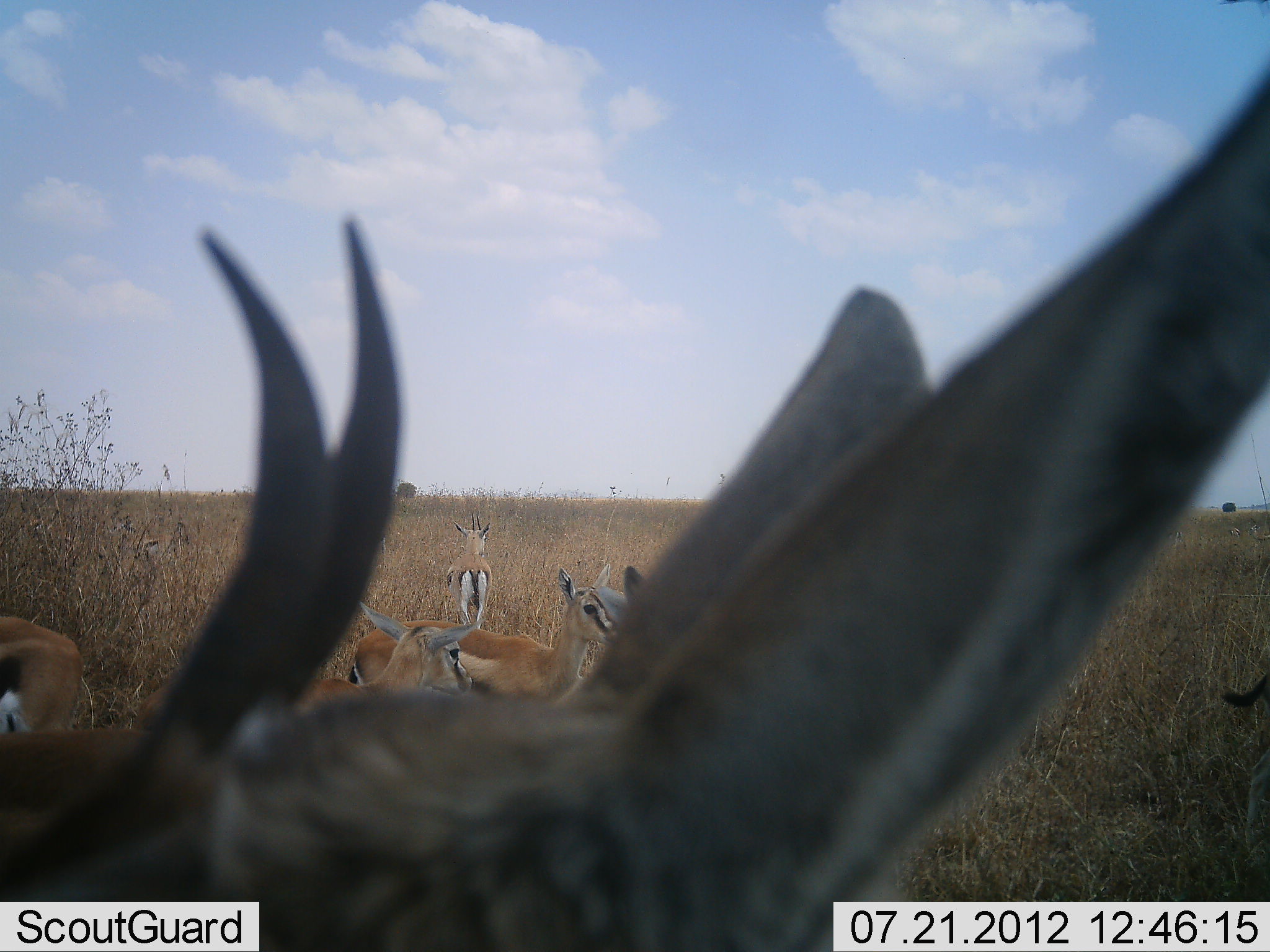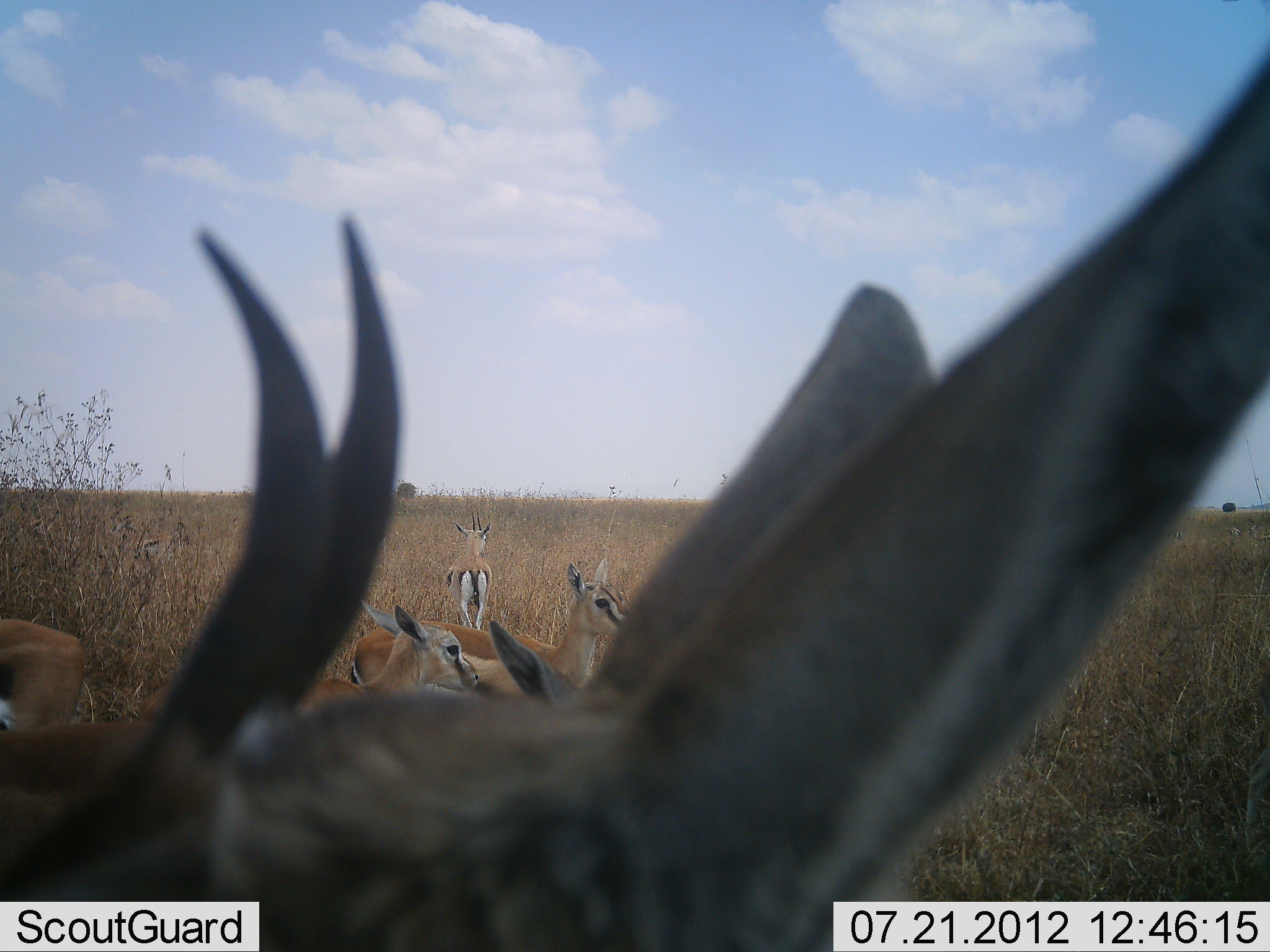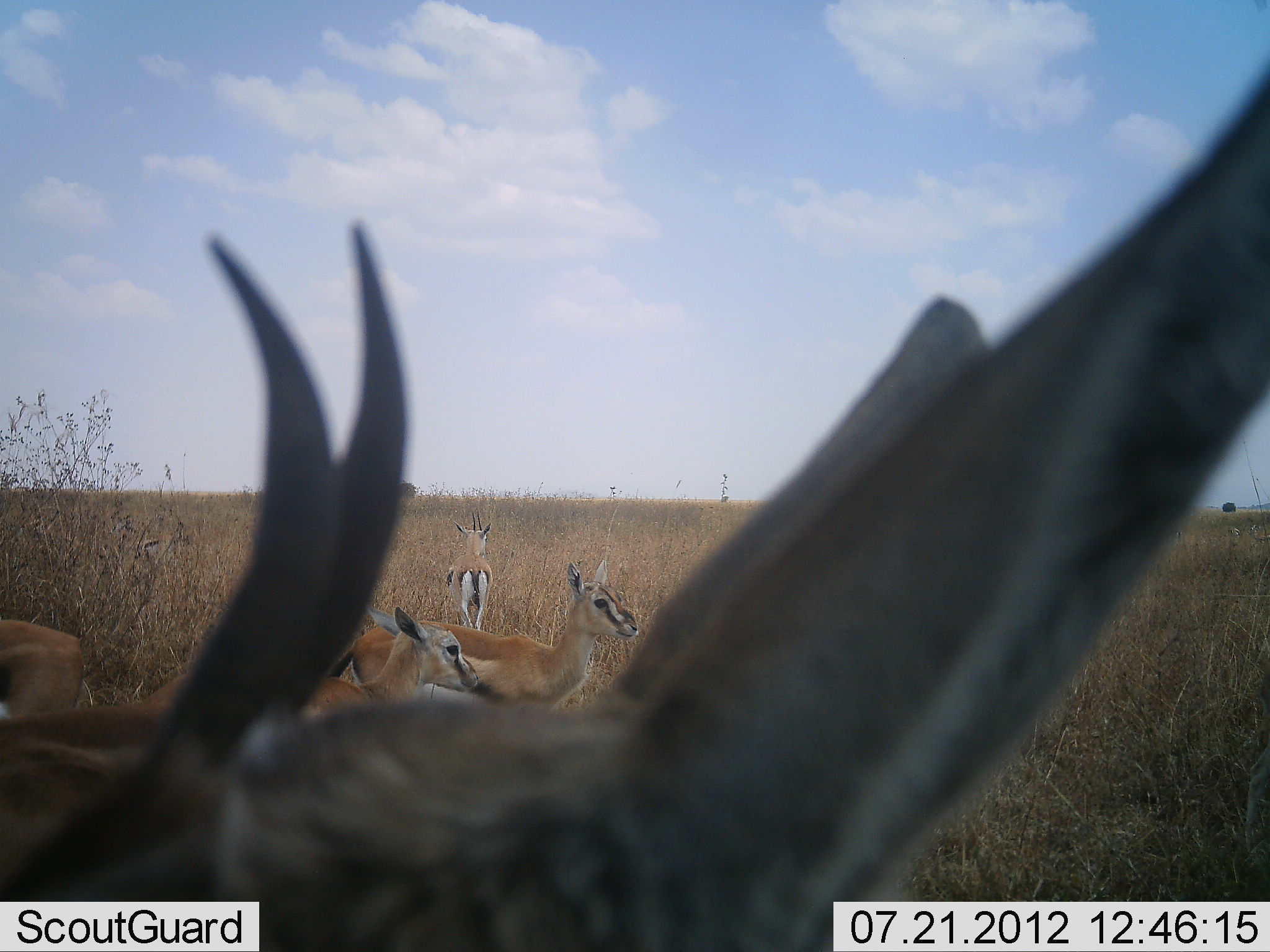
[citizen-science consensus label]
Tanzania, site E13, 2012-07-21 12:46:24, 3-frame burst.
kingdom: Animalia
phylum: Chordata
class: Mammalia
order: Artiodactyla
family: Bovidae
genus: Eudorcas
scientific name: Eudorcas thomsonii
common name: thomson's gazelle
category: gazellethomsons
Gazellethomsons (thomson's gazelle) (Eudorcas thomsonii), count 7. Behavior (volunteer vote fractions): standing 90%, resting 20%, moving 0%, interacting 10%. Young present (vote fraction): 0%. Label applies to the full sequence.